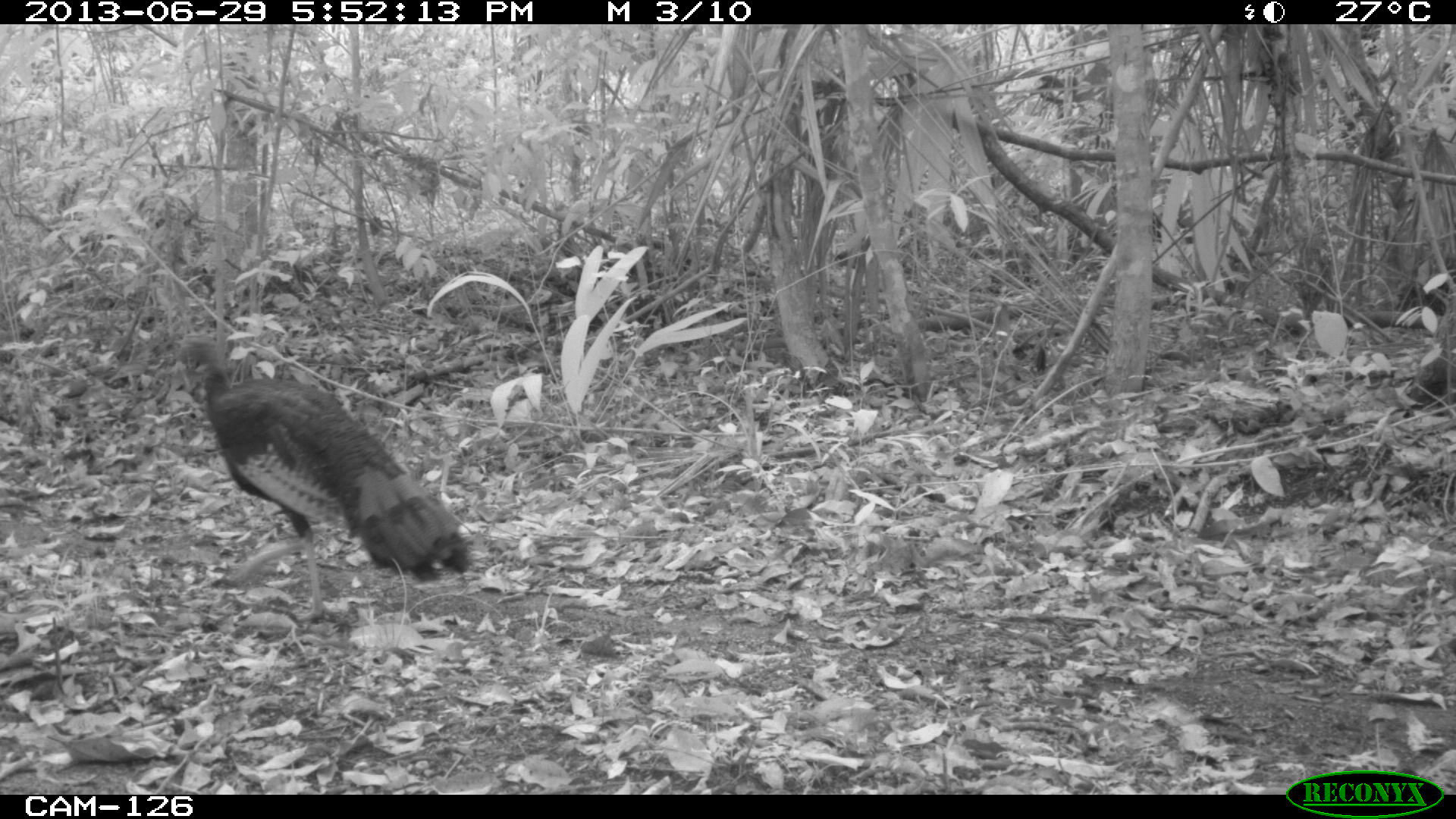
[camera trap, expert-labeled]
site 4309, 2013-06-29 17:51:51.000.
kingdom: Animalia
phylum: Chordata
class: Aves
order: Galliformes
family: Phasianidae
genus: Meleagris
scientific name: Meleagris ocellata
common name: ocellated turkey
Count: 1.